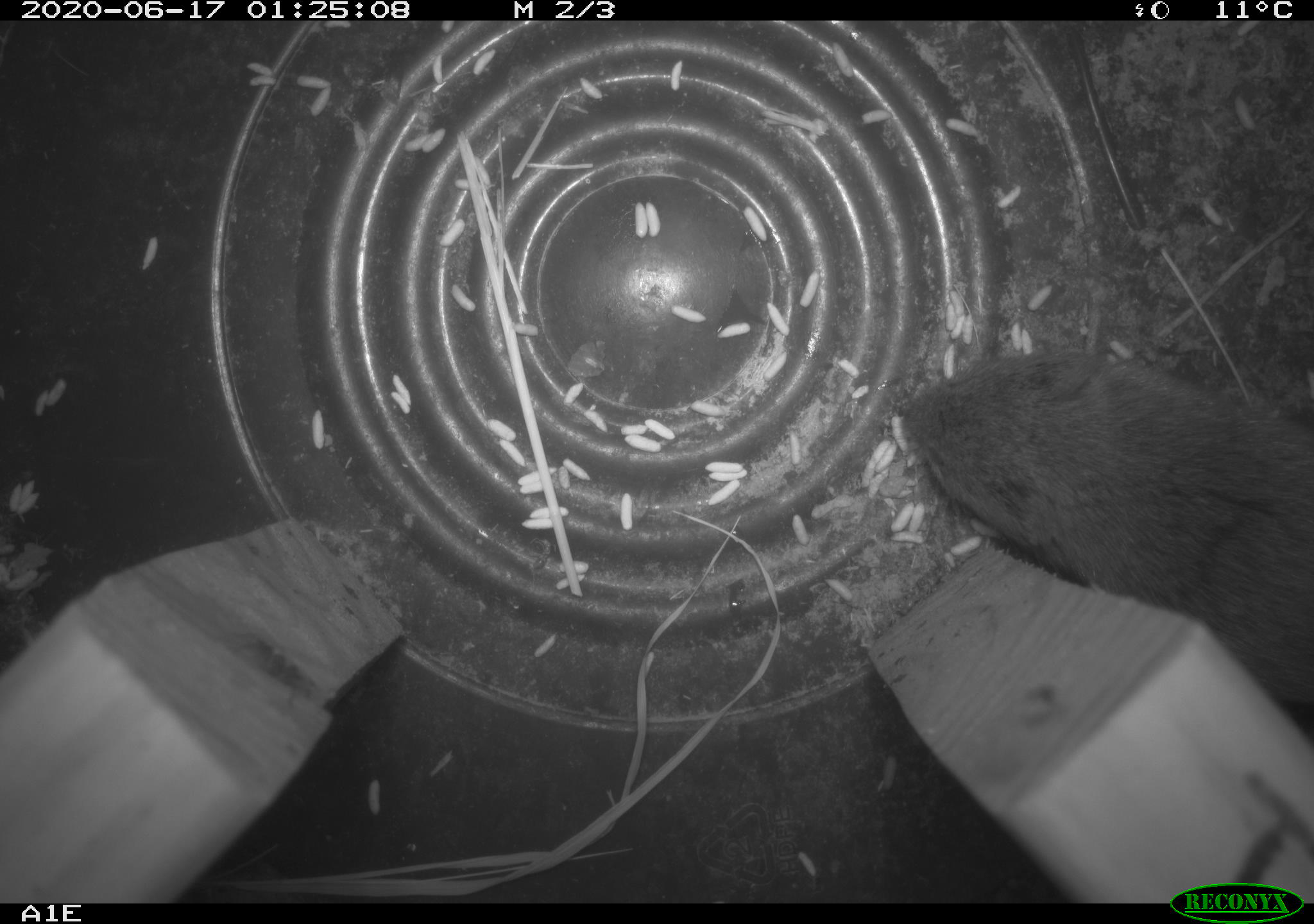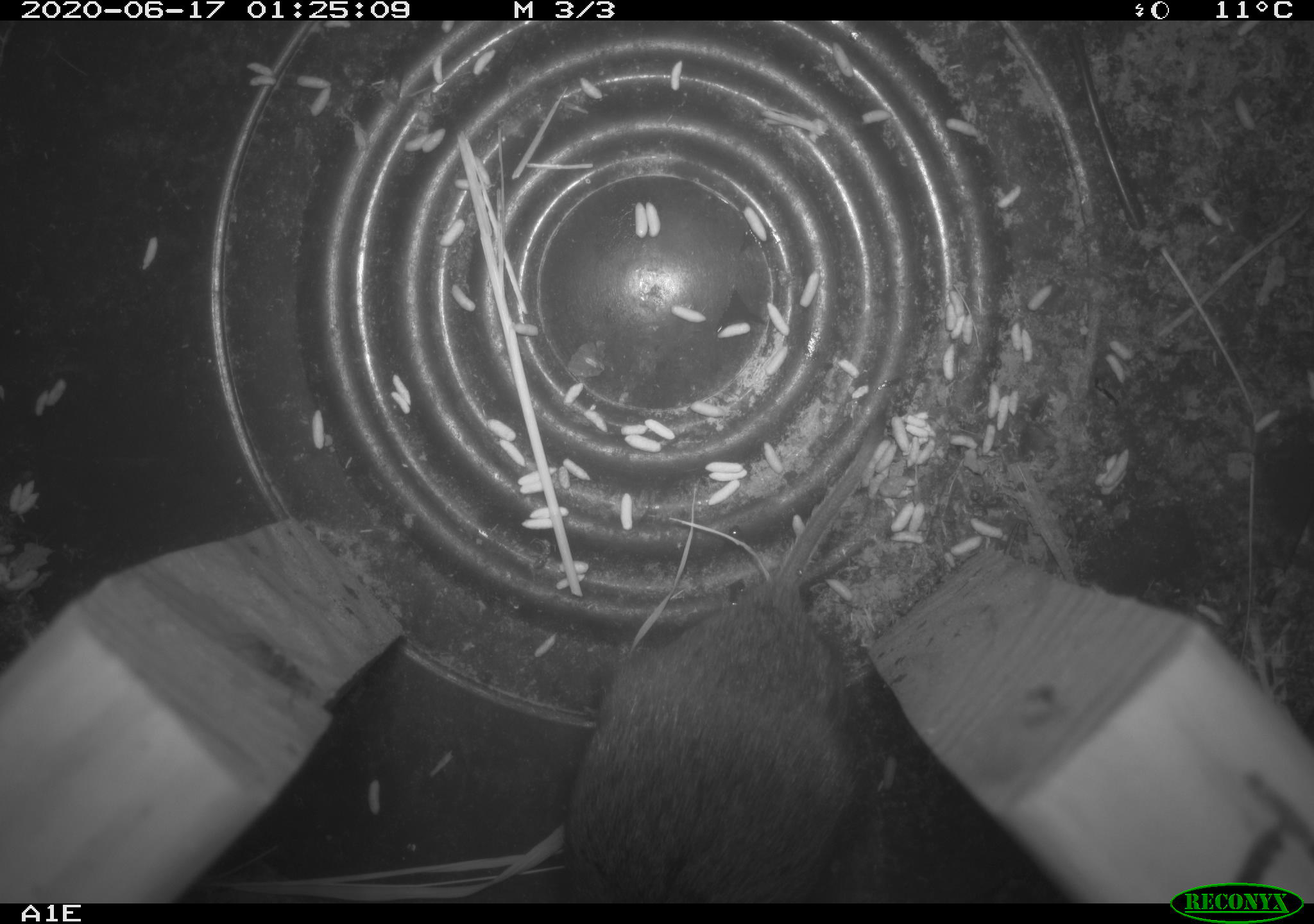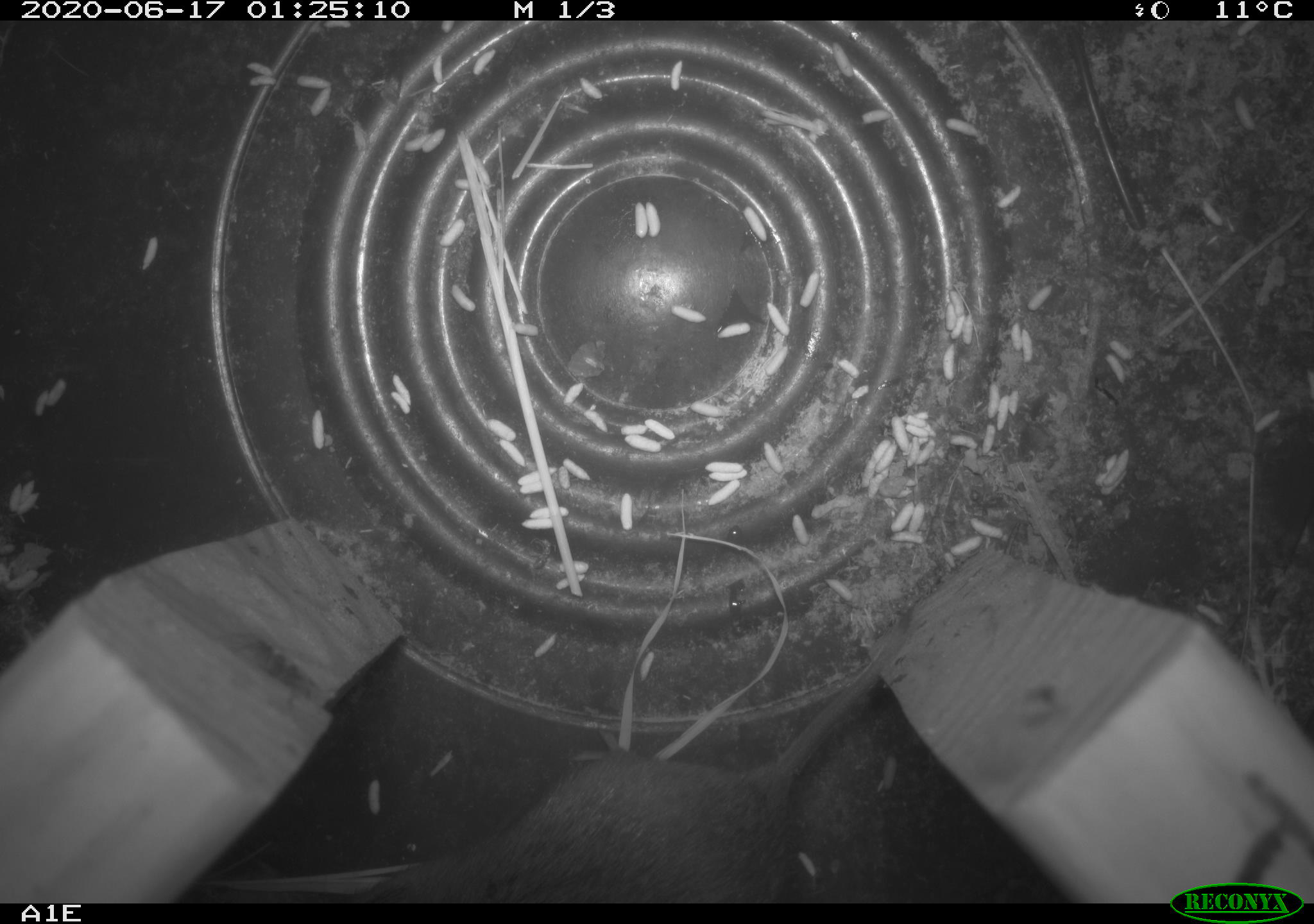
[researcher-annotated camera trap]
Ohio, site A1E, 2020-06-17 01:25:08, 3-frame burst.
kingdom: Animalia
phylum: Chordata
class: Mammalia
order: Rodentia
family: Cricetidae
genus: Microtus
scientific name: Microtus pennsylvanicus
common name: meadow vole